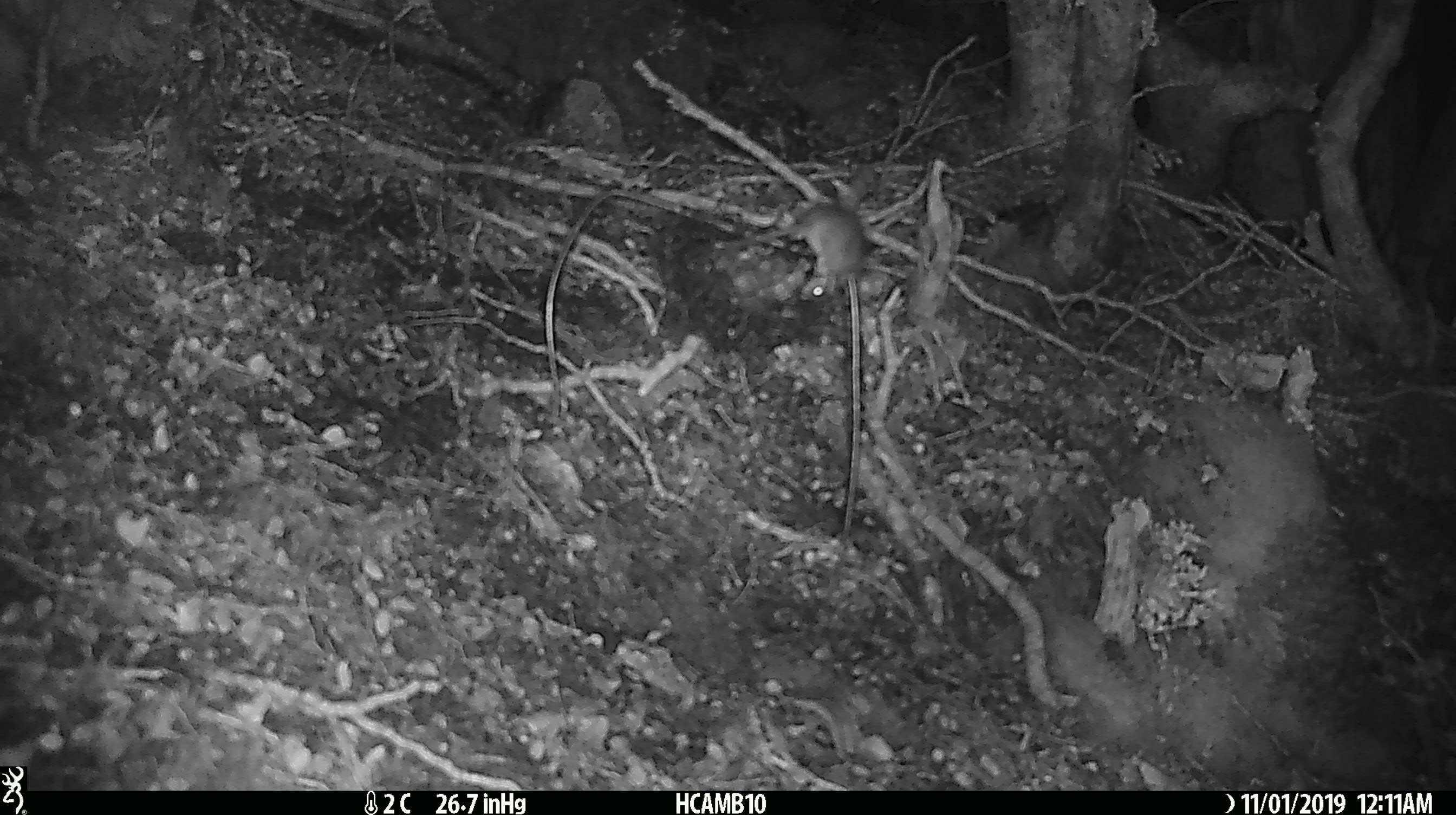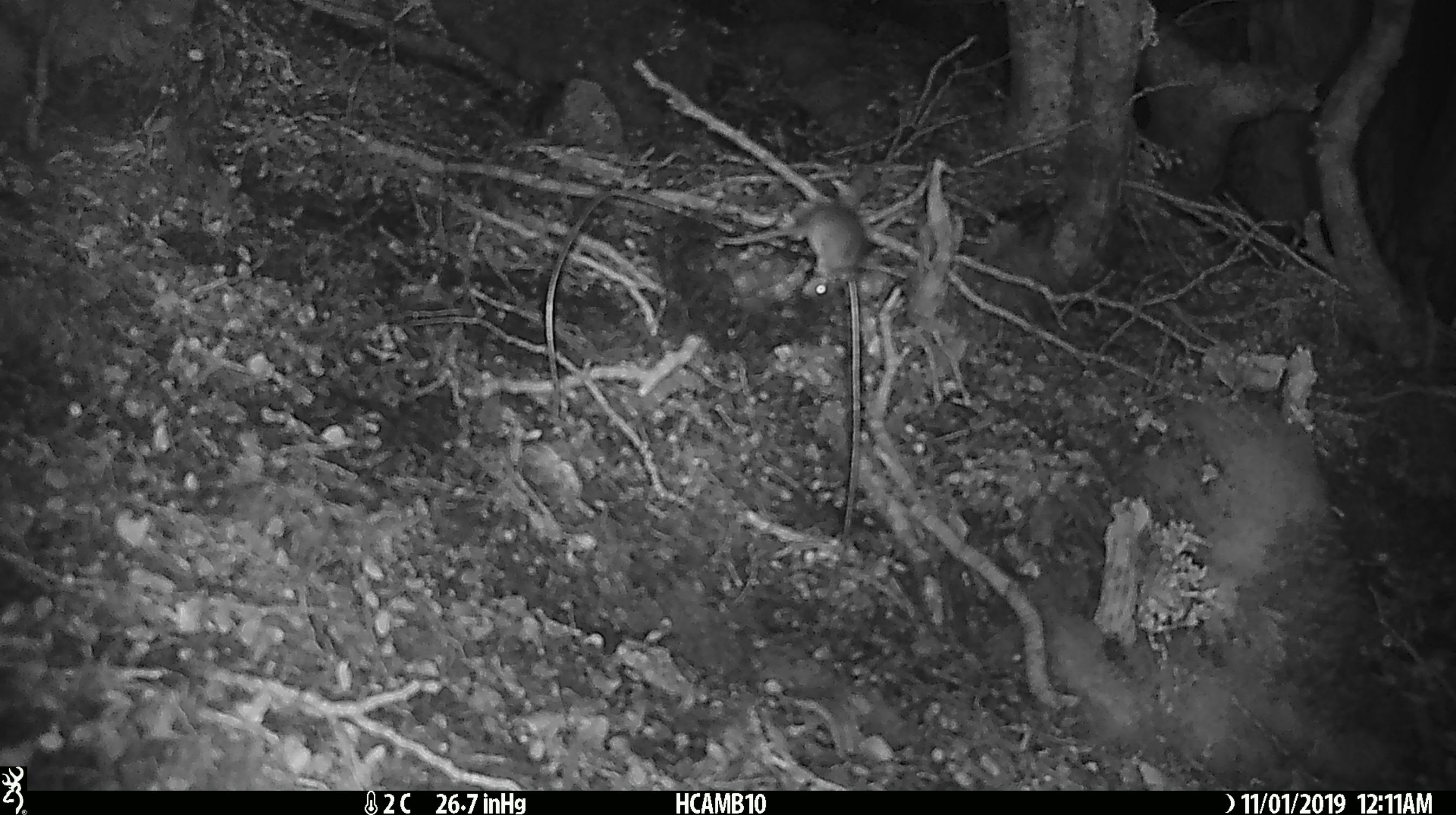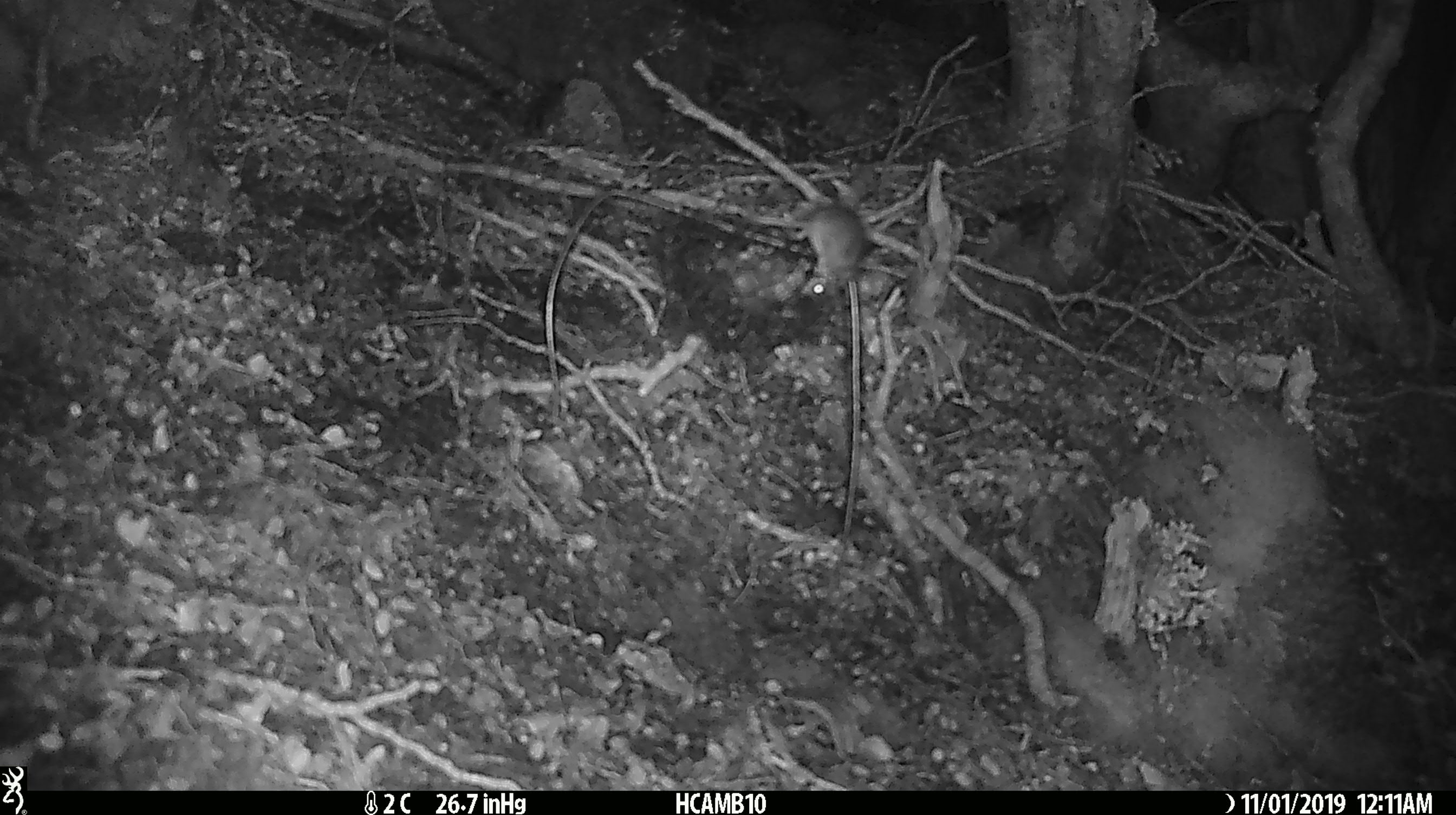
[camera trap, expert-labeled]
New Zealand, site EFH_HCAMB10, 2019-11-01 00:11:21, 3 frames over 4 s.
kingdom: Animalia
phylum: Chordata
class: Mammalia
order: Rodentia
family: Muridae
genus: Mus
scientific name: Mus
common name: mouse